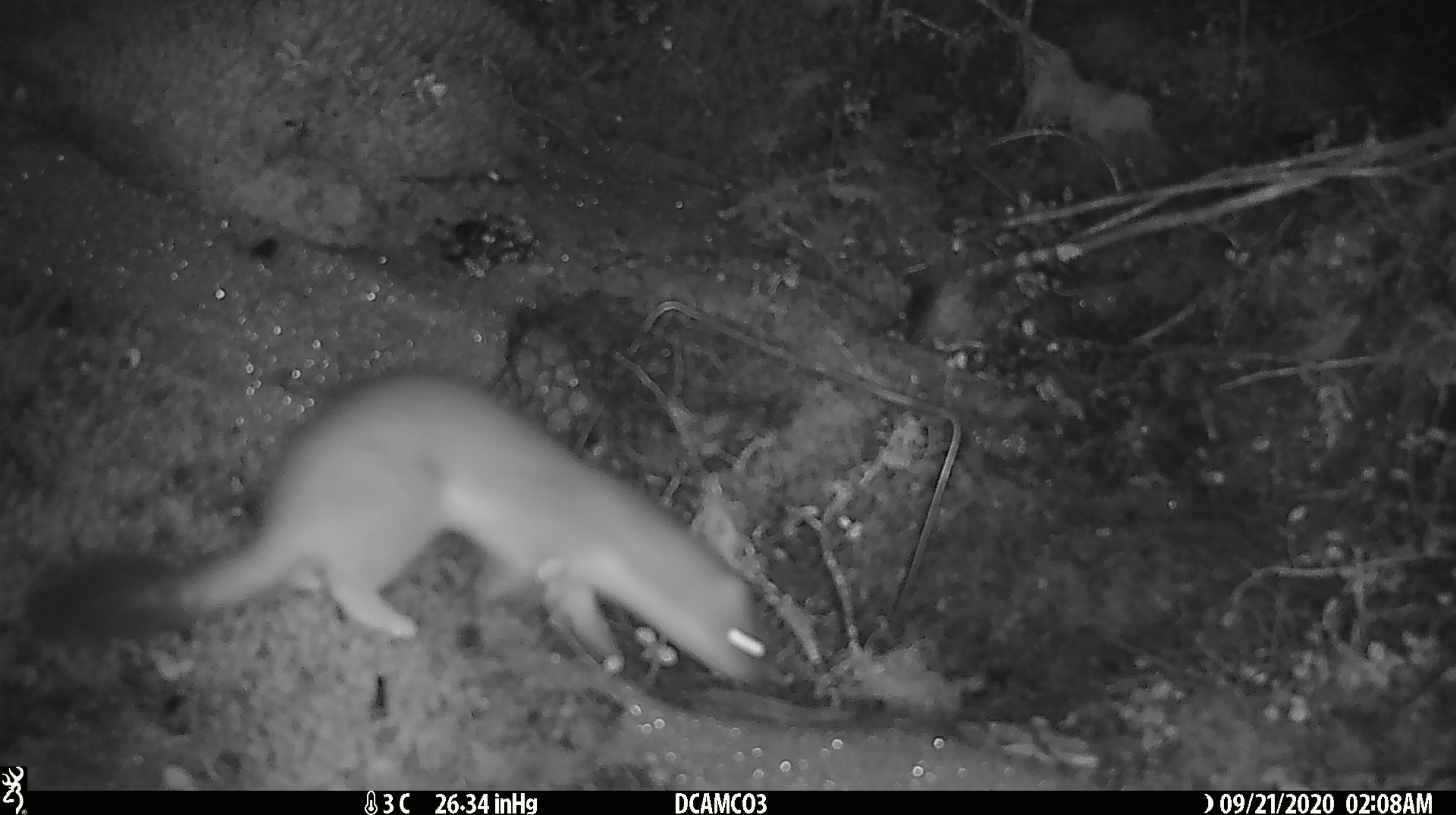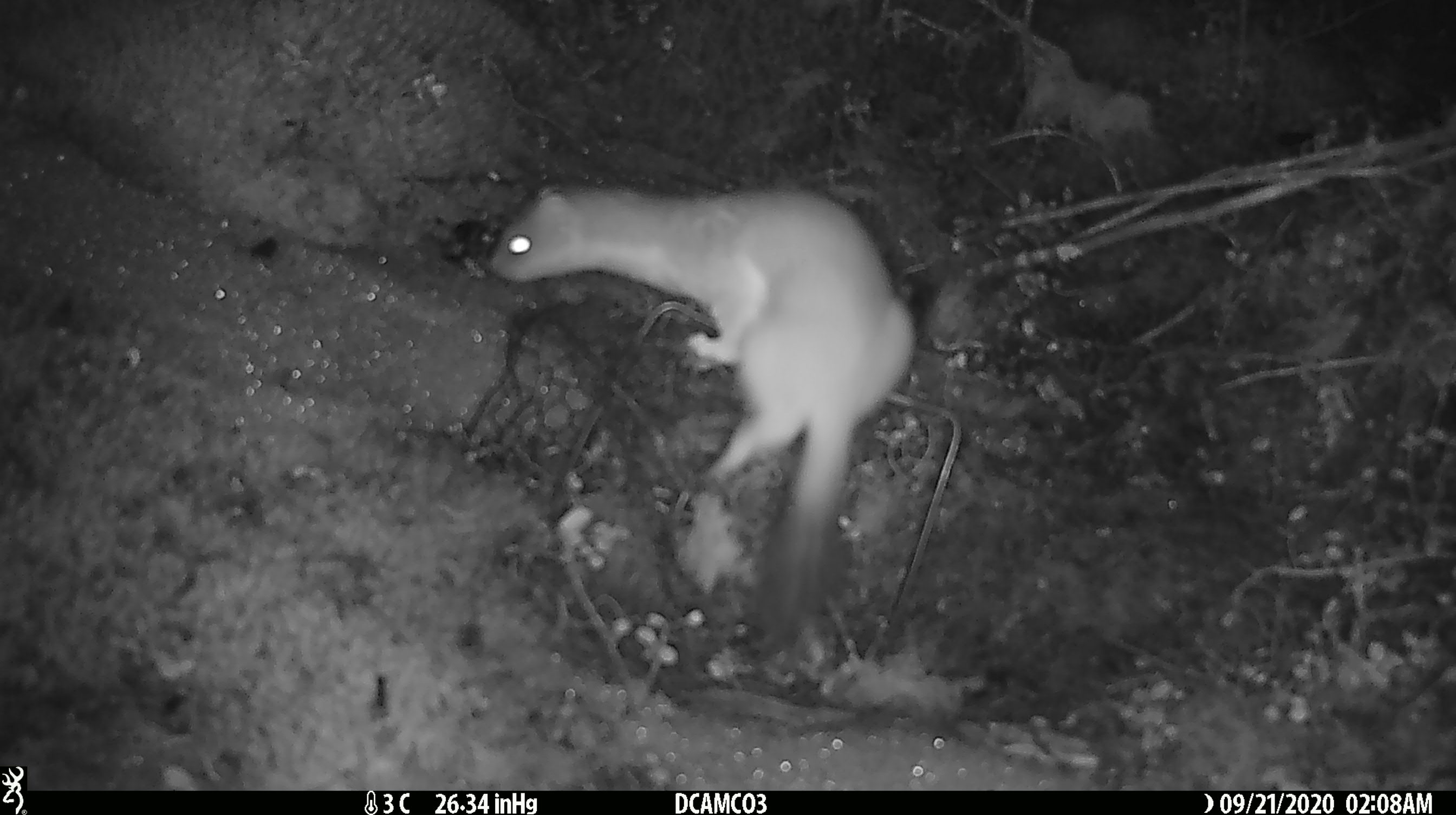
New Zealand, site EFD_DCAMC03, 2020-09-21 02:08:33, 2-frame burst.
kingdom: Animalia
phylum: Chordata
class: Mammalia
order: Carnivora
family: Mustelidae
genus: Mustela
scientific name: Mustela erminea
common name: stoat